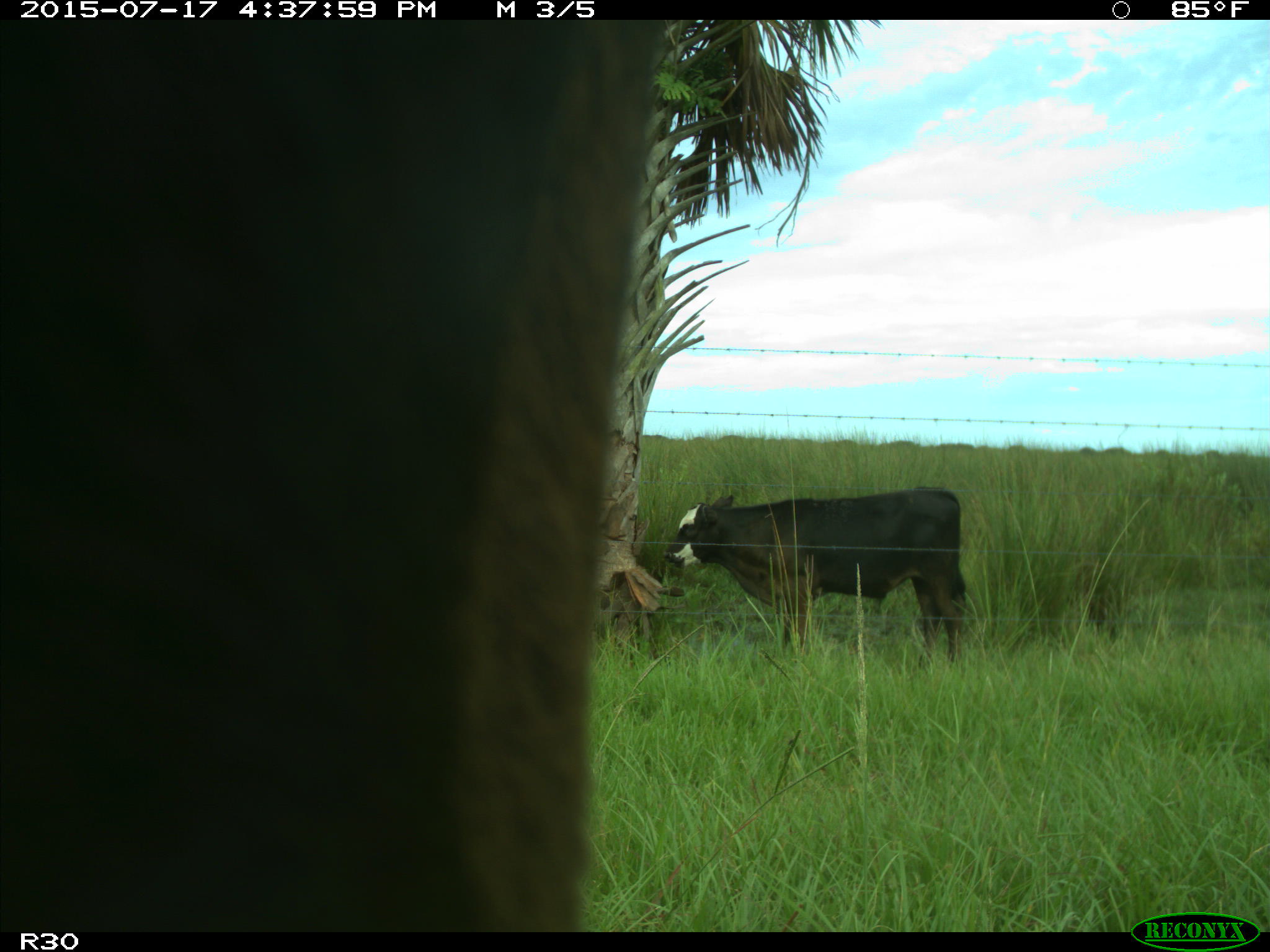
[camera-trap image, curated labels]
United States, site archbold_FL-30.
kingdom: Animalia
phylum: Chordata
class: Mammalia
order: Artiodactyla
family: Bovidae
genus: Bos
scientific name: Bos taurus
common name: domestic cow